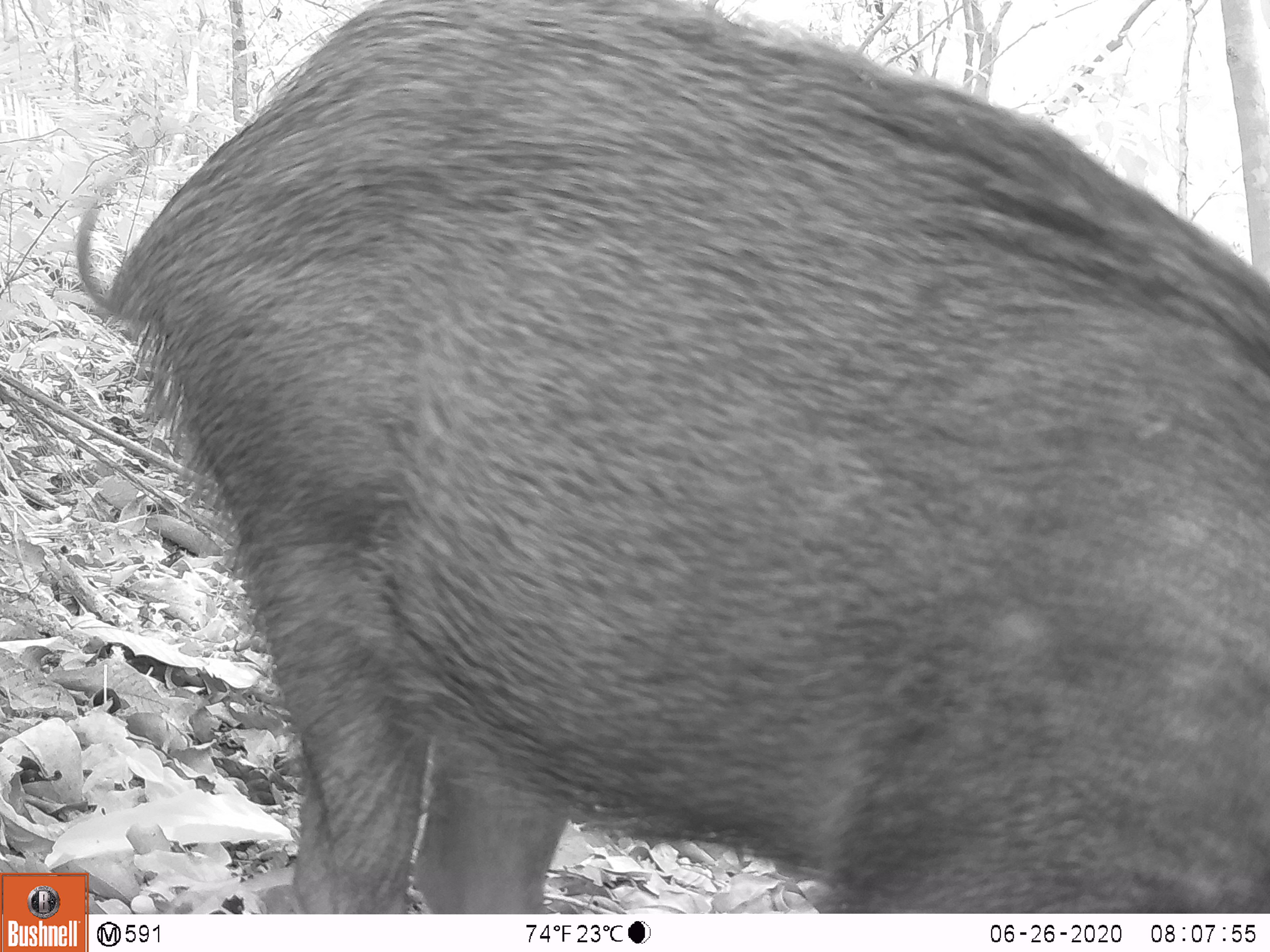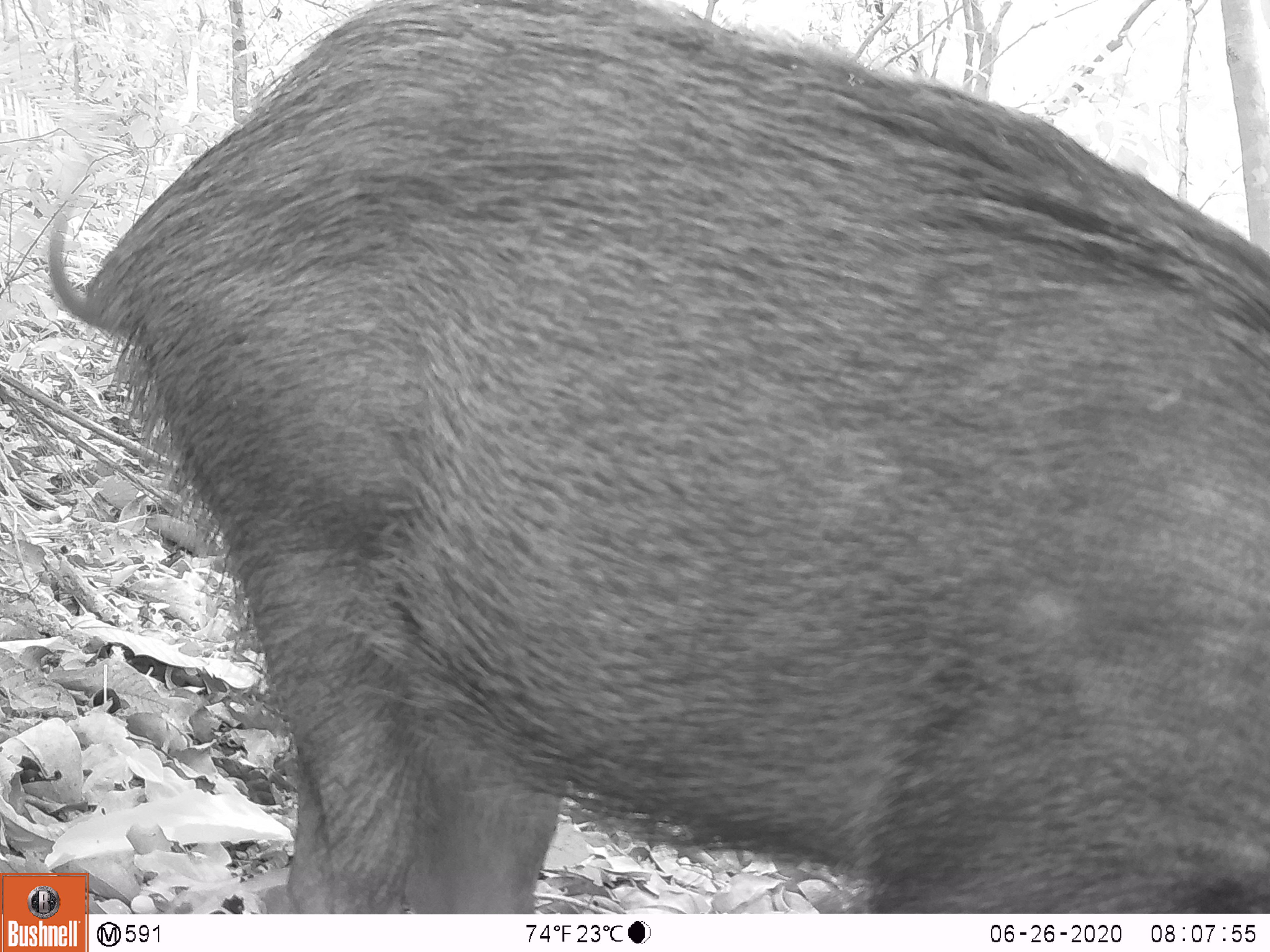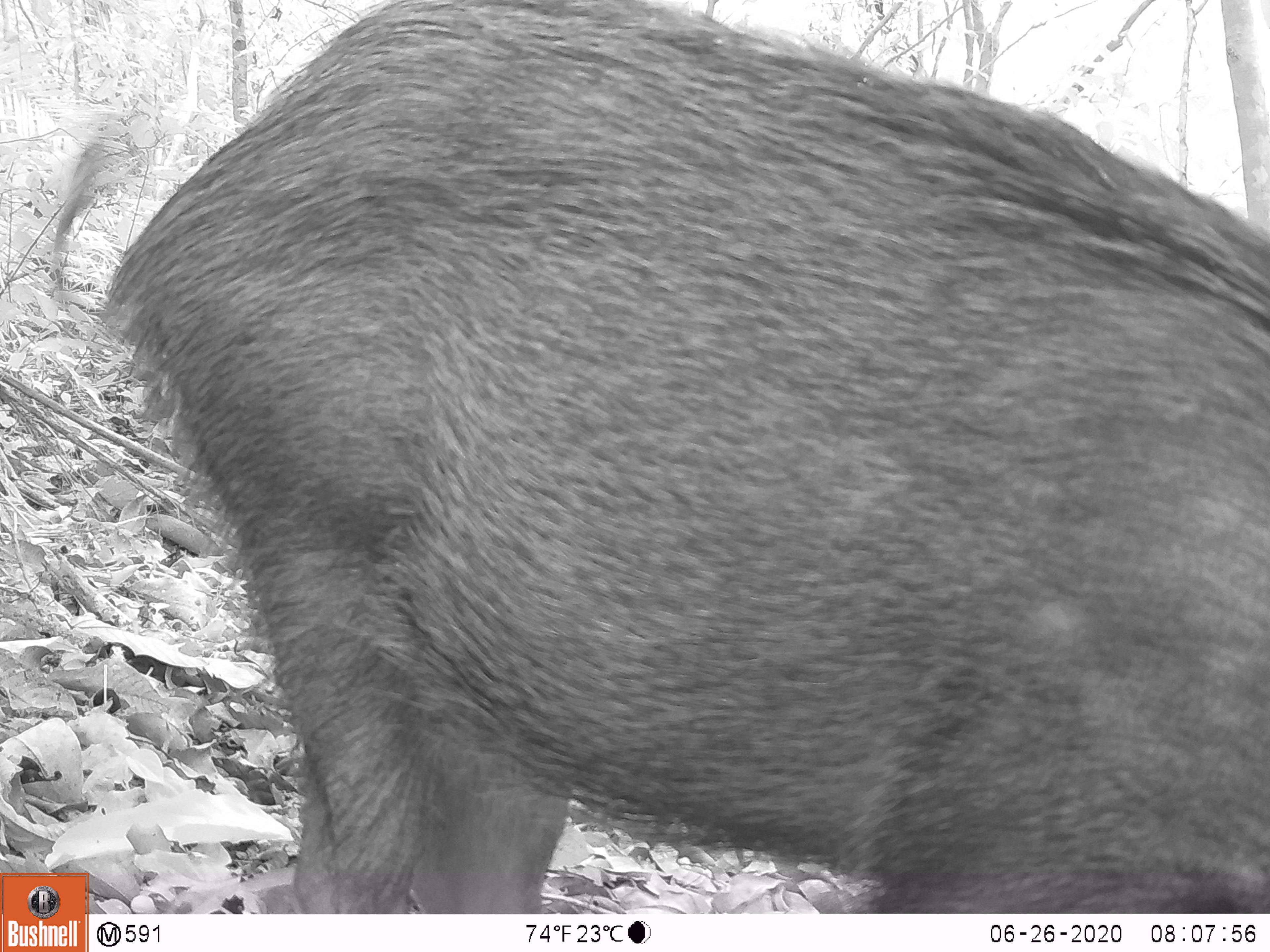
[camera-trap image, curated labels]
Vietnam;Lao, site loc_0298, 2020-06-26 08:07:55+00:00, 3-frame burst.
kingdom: Animalia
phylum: Chordata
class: Mammalia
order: Artiodactyla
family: Suidae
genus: Sus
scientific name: Sus scrofa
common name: eurasian wild pig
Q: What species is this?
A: Eurasian wild pig (Sus scrofa).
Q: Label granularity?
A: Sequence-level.